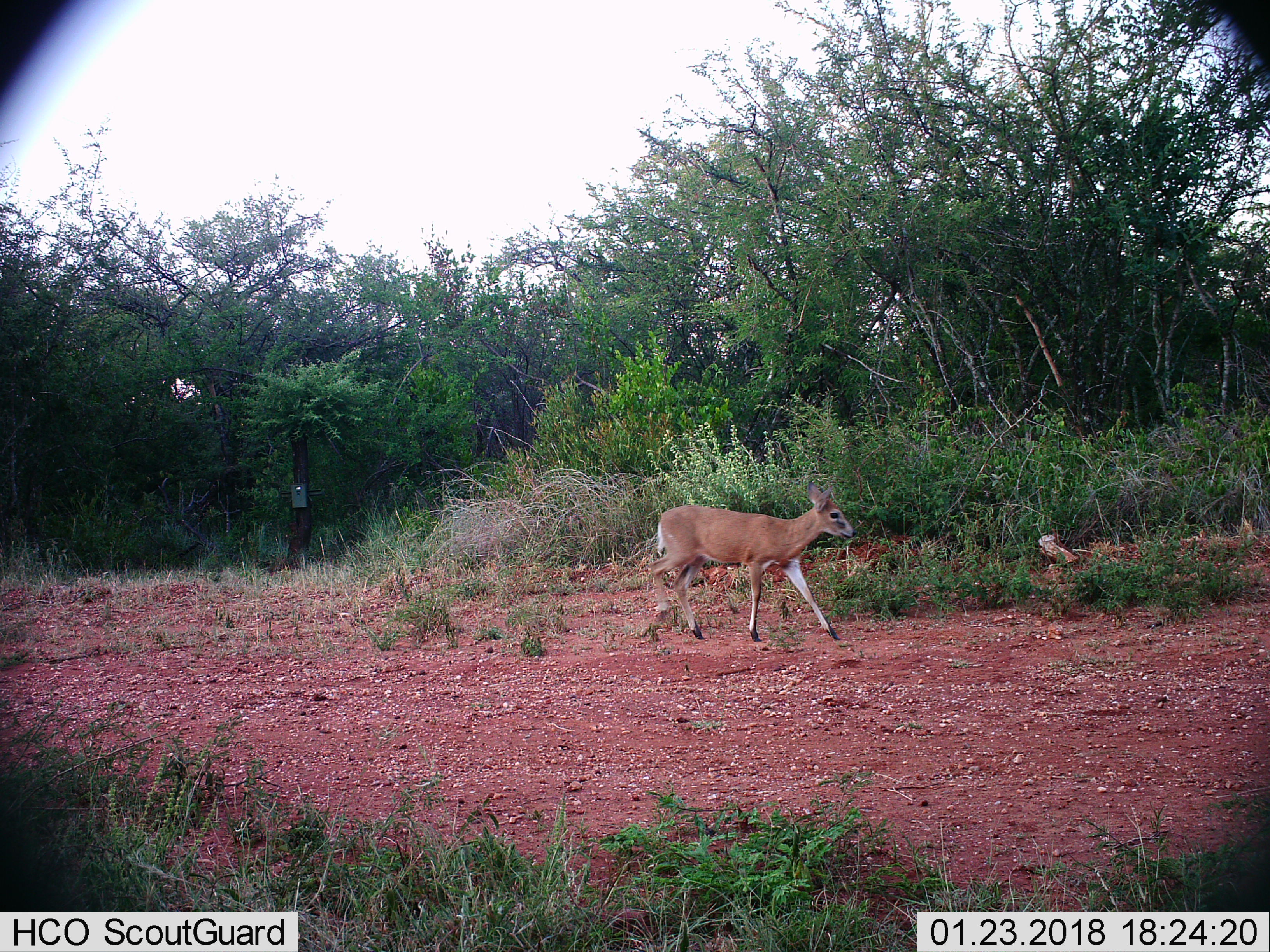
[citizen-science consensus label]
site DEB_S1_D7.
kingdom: Animalia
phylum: Chordata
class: Mammalia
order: Artiodactyla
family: Bovidae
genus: Sylvicapra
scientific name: Sylvicapra grimmia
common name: common duiker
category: duikercommongrey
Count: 1.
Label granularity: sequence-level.